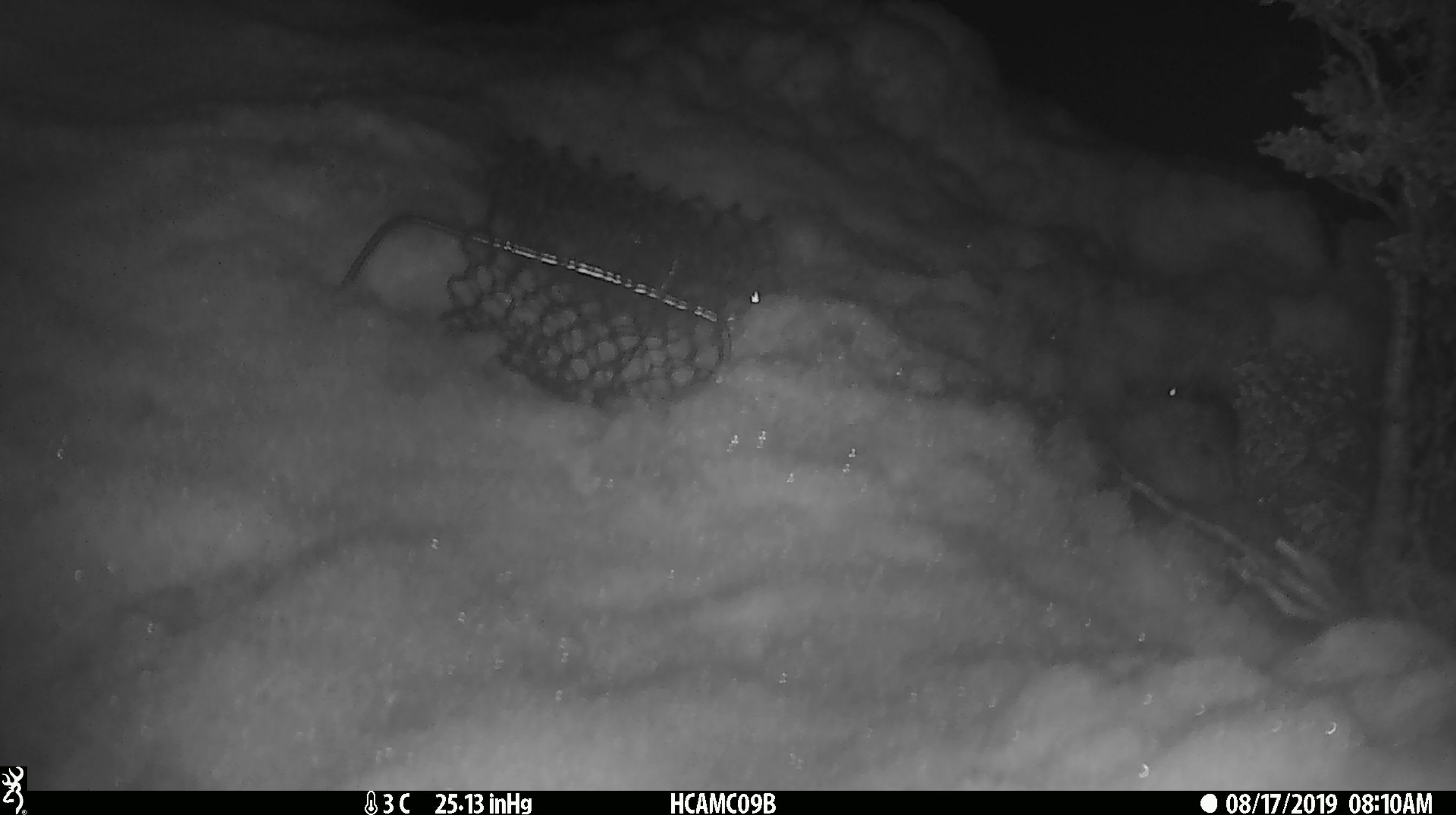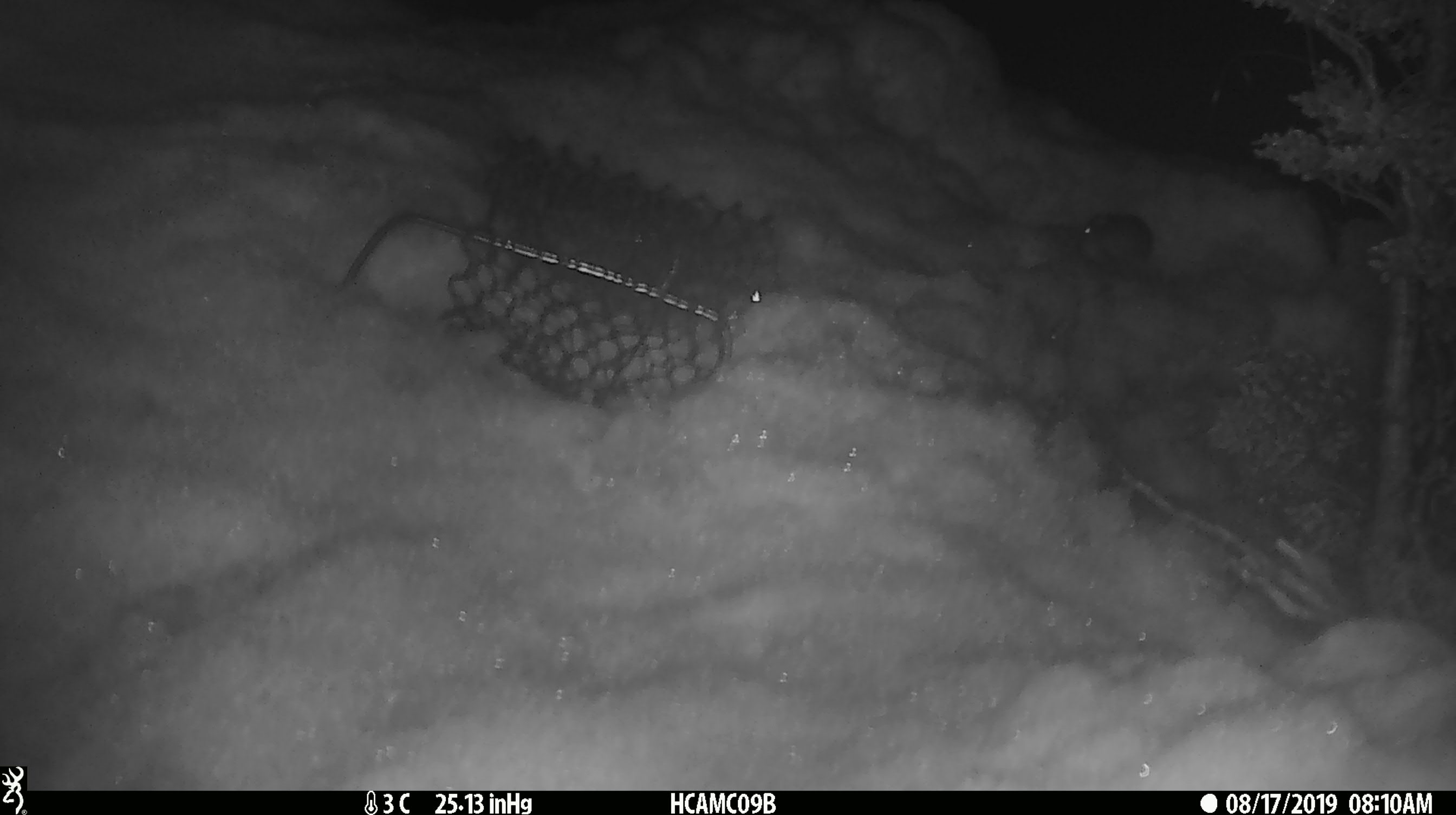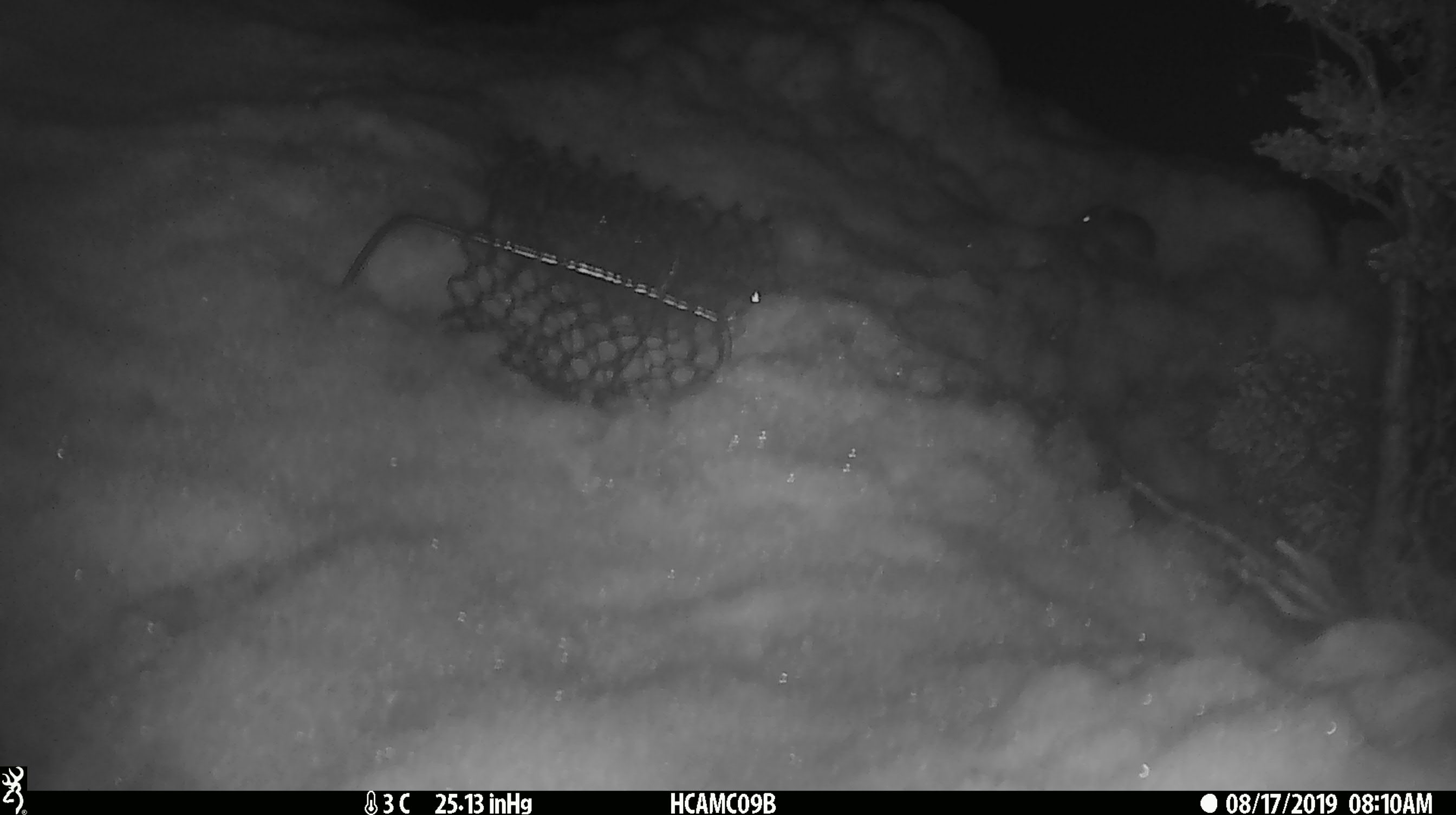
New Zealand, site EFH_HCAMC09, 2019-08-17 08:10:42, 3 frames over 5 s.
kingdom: Animalia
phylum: Chordata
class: Mammalia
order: Rodentia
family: Muridae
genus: Mus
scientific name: Mus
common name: mouse